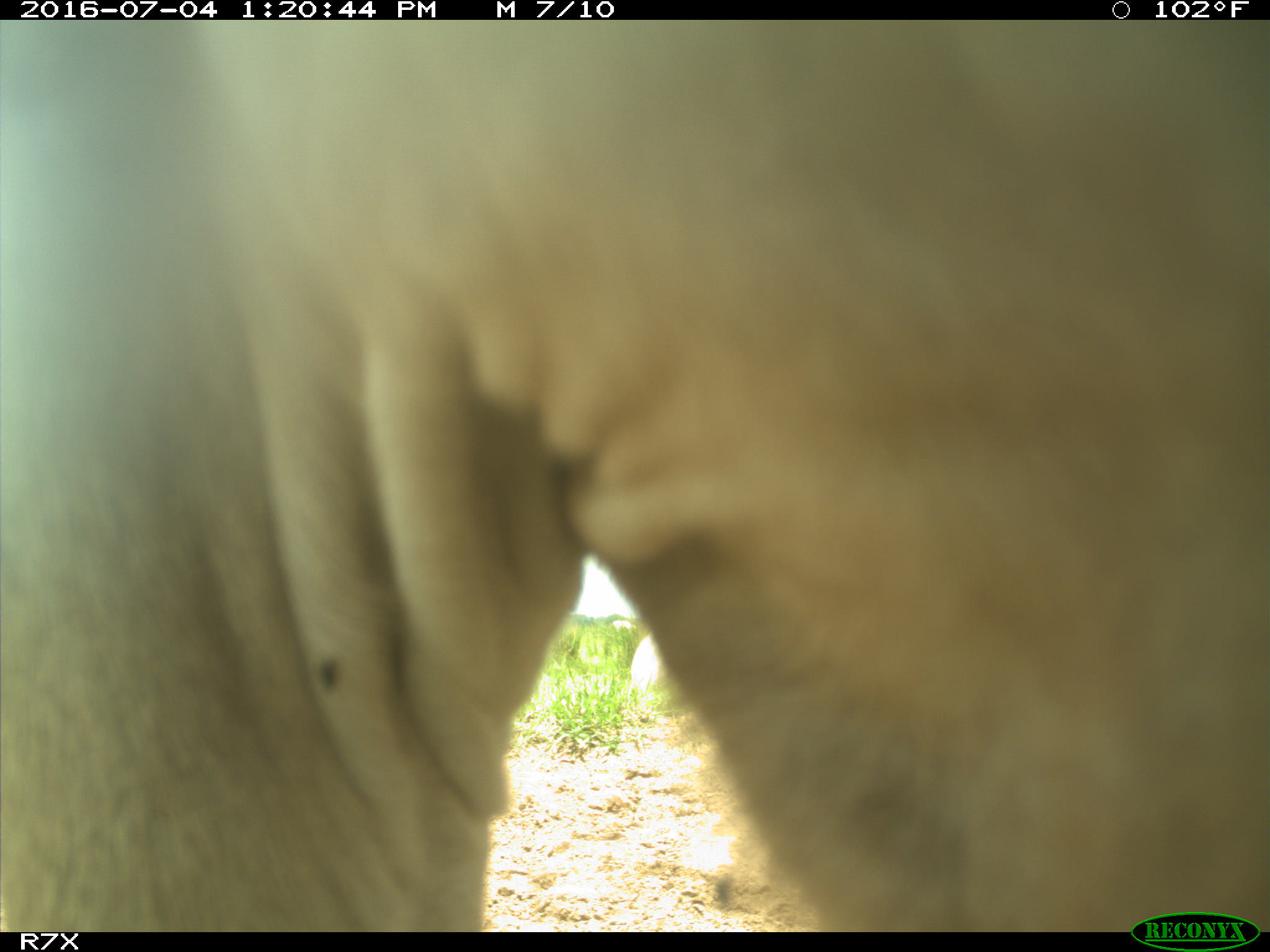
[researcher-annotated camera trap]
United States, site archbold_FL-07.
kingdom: Animalia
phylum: Chordata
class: Mammalia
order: Artiodactyla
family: Bovidae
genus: Bos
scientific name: Bos taurus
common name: domestic cow